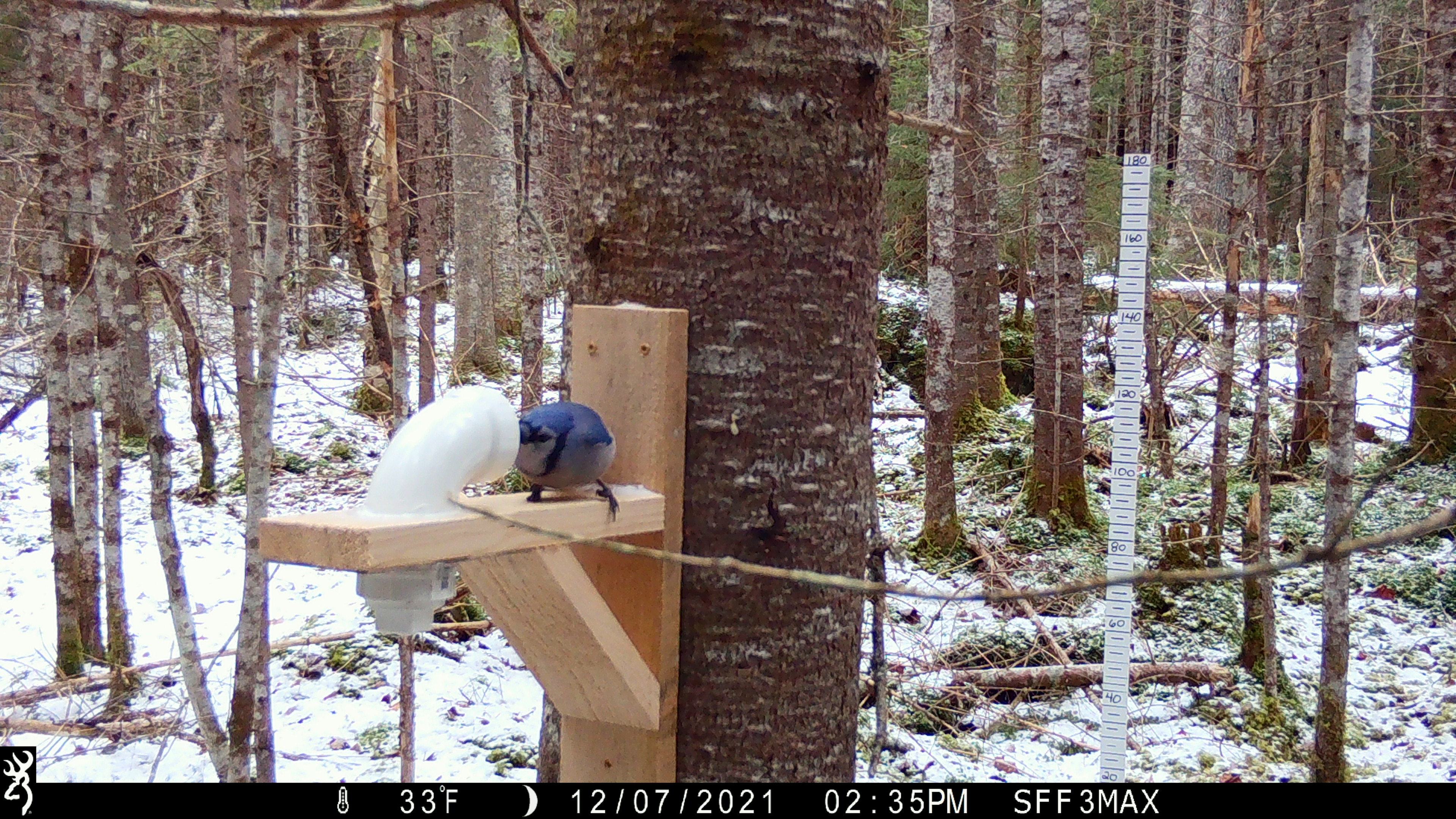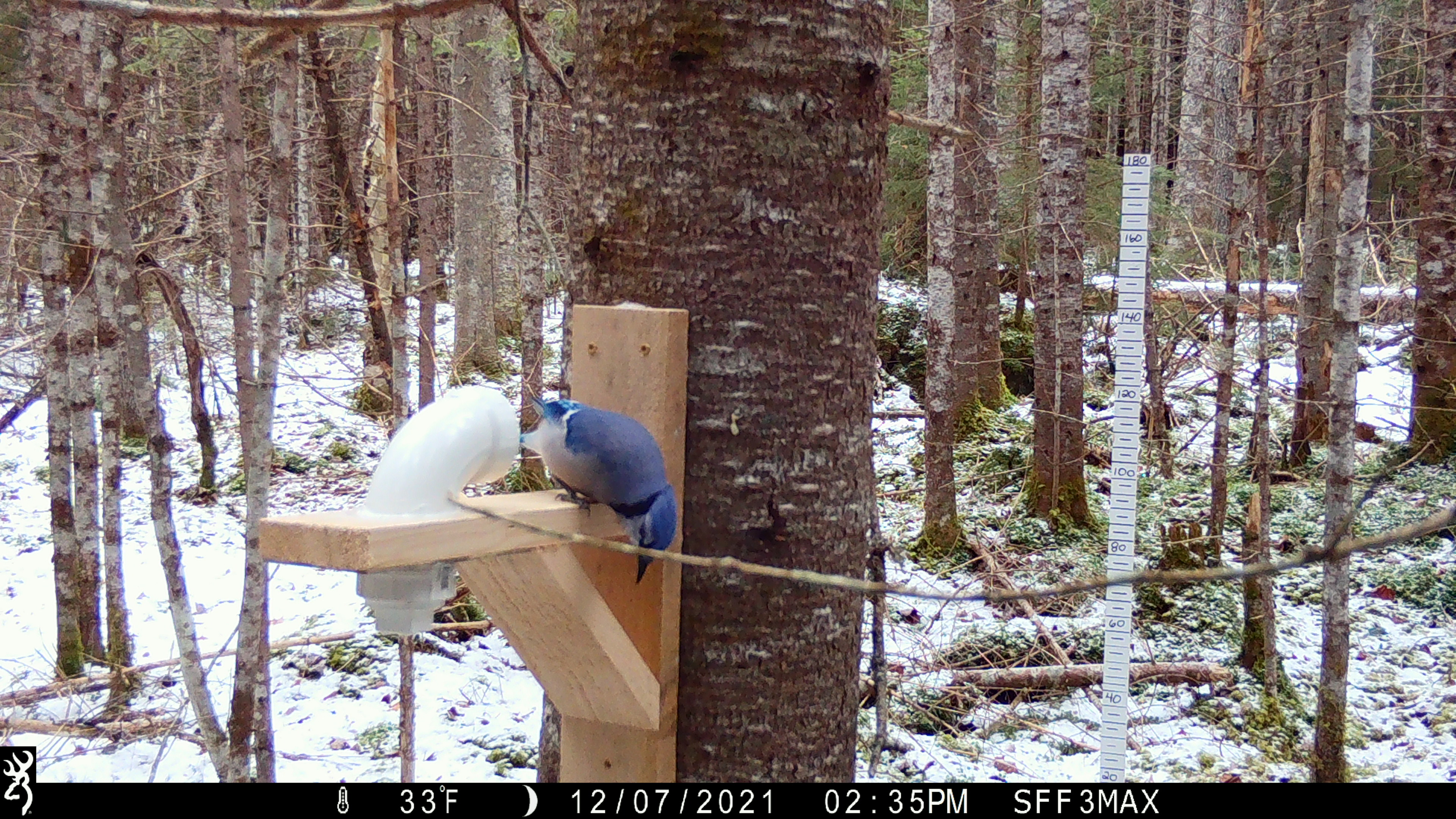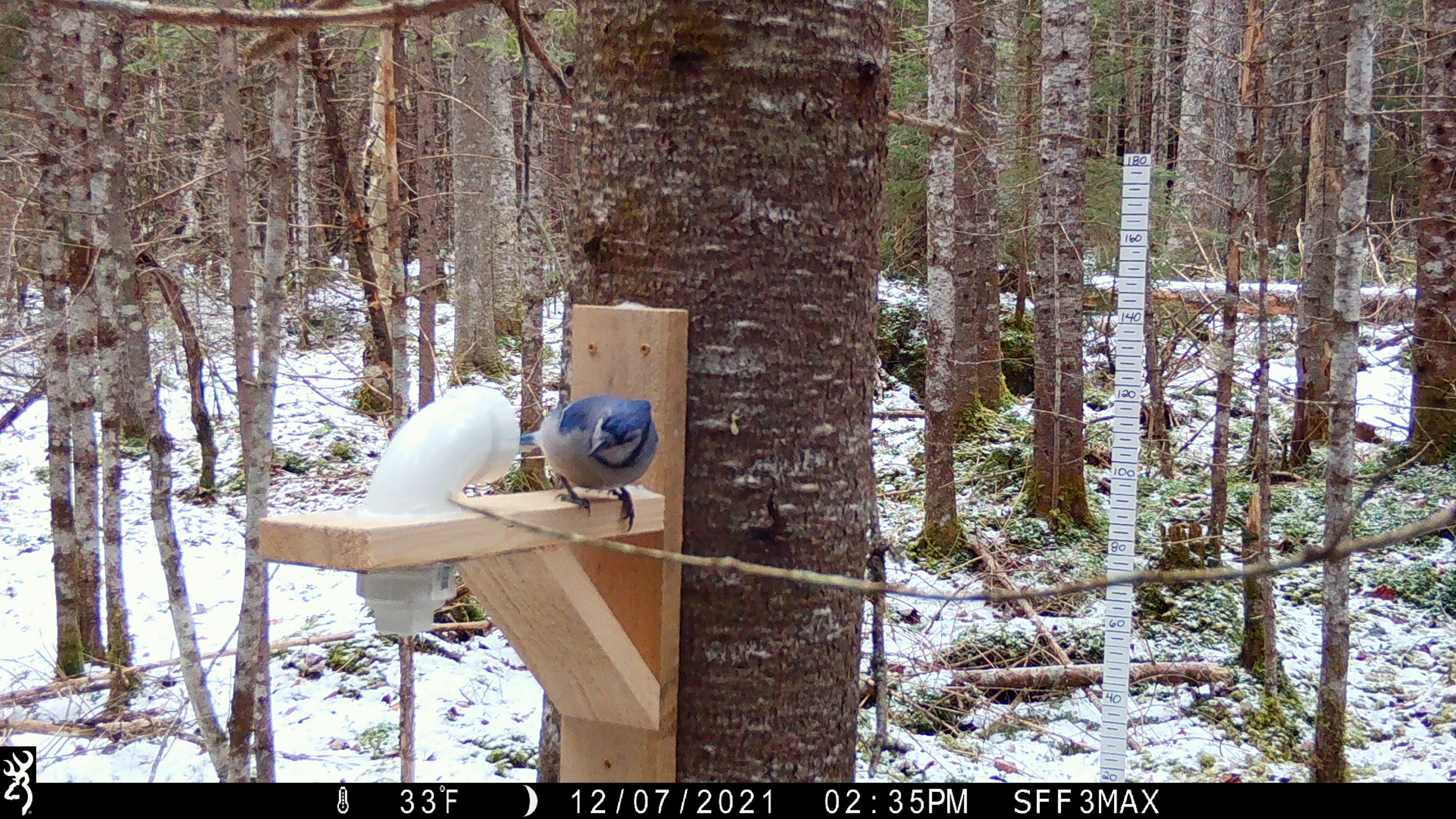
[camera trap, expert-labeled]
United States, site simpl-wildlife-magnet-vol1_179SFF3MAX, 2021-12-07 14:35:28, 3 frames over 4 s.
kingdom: Animalia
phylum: Chordata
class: Aves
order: Passeriformes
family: Corvidae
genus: Cyanocitta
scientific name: Cyanocitta cristata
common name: blue jay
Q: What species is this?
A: Blue jay (Cyanocitta cristata).